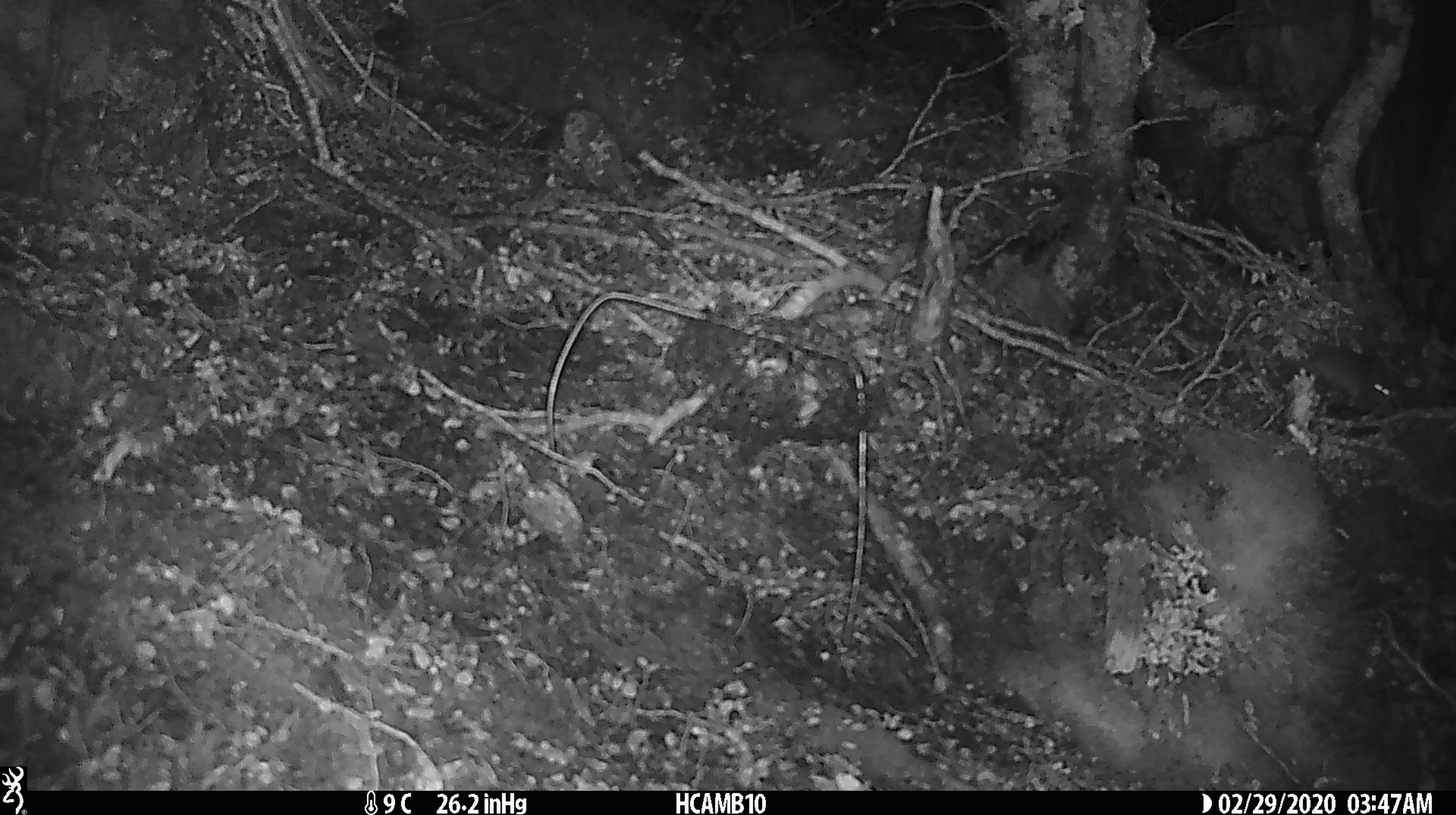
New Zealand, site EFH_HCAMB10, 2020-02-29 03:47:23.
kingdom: Animalia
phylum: Chordata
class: Mammalia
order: Rodentia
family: Muridae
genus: Mus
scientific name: Mus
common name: mouse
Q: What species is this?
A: Mouse (Mus).